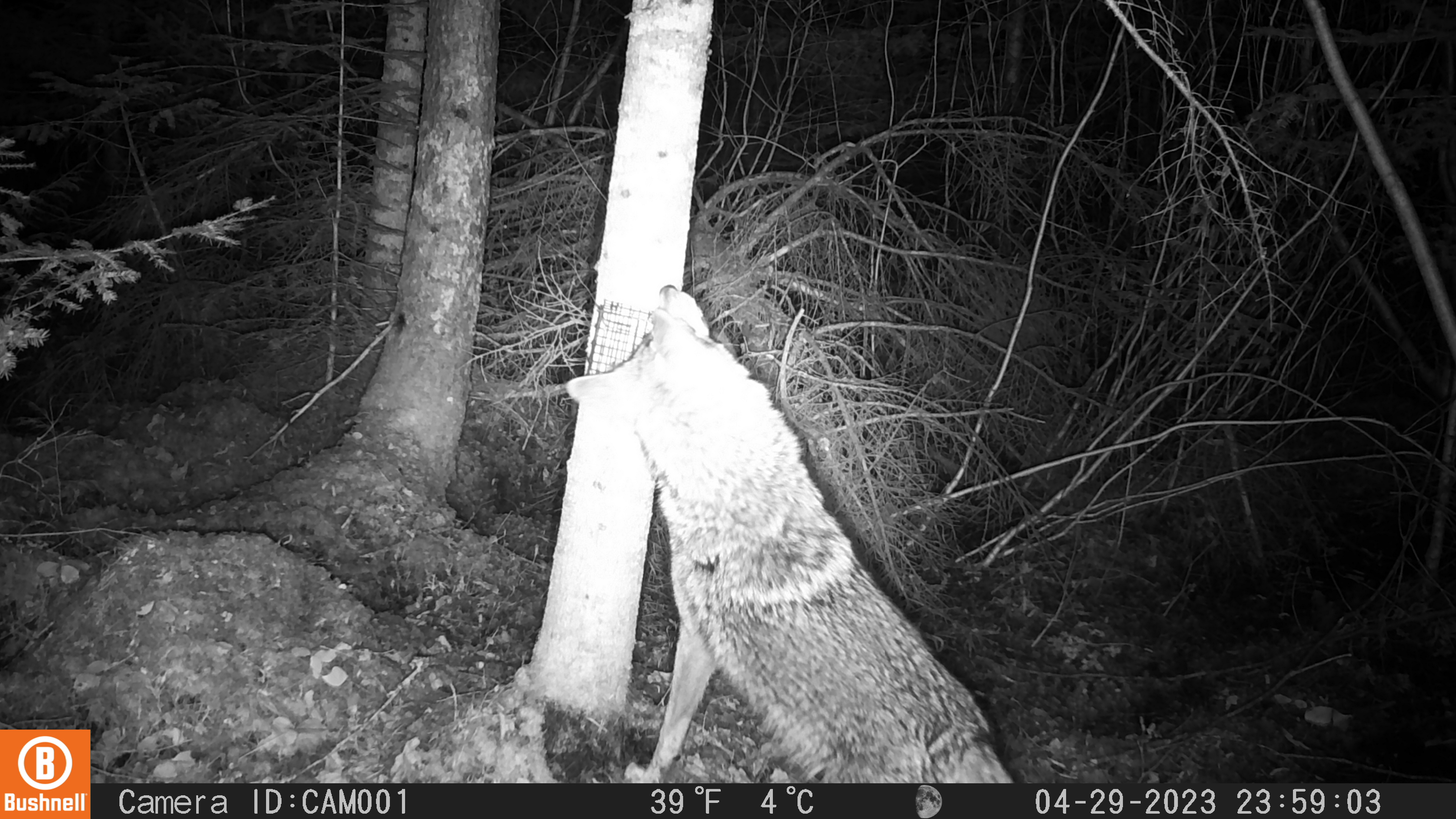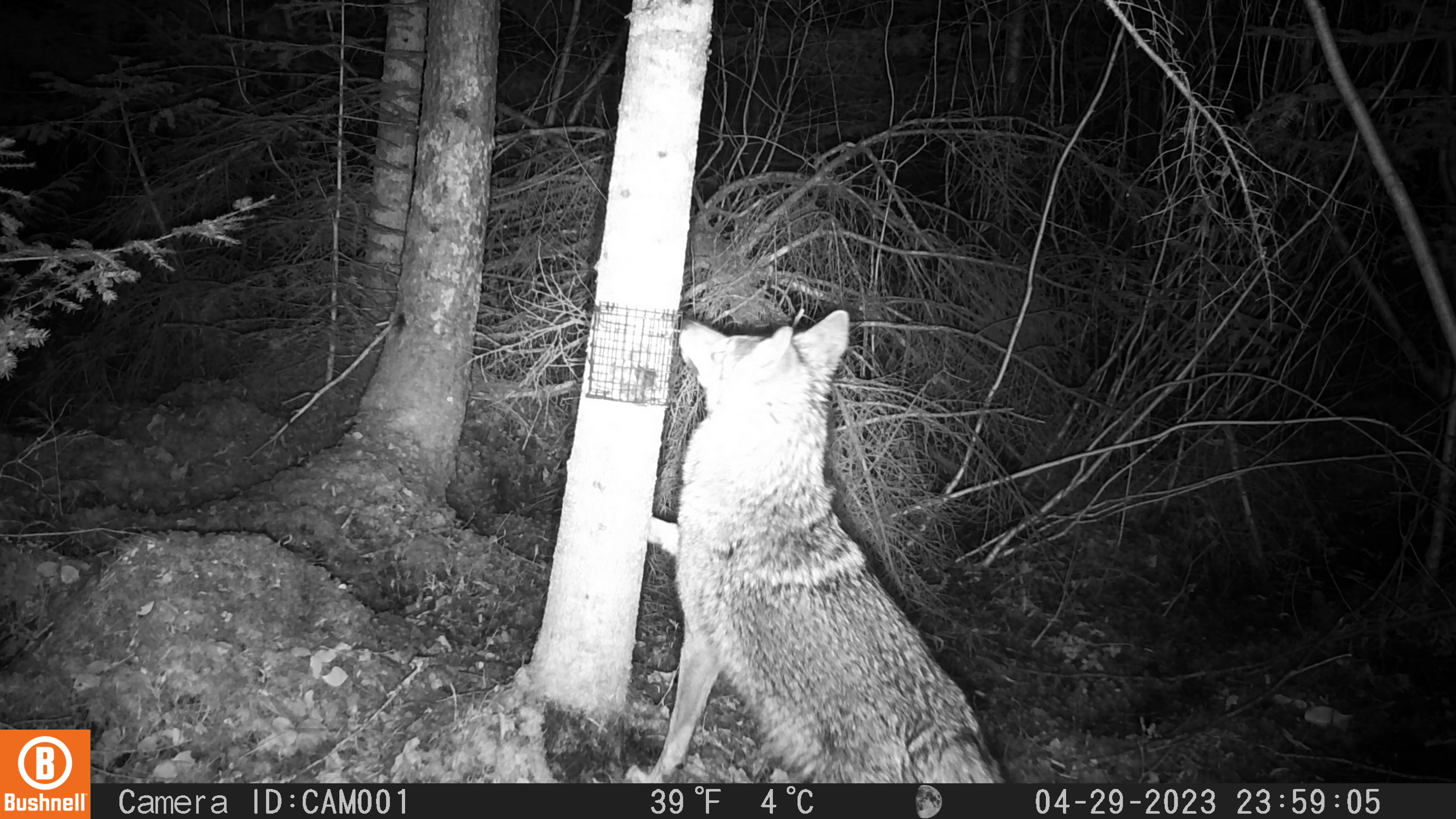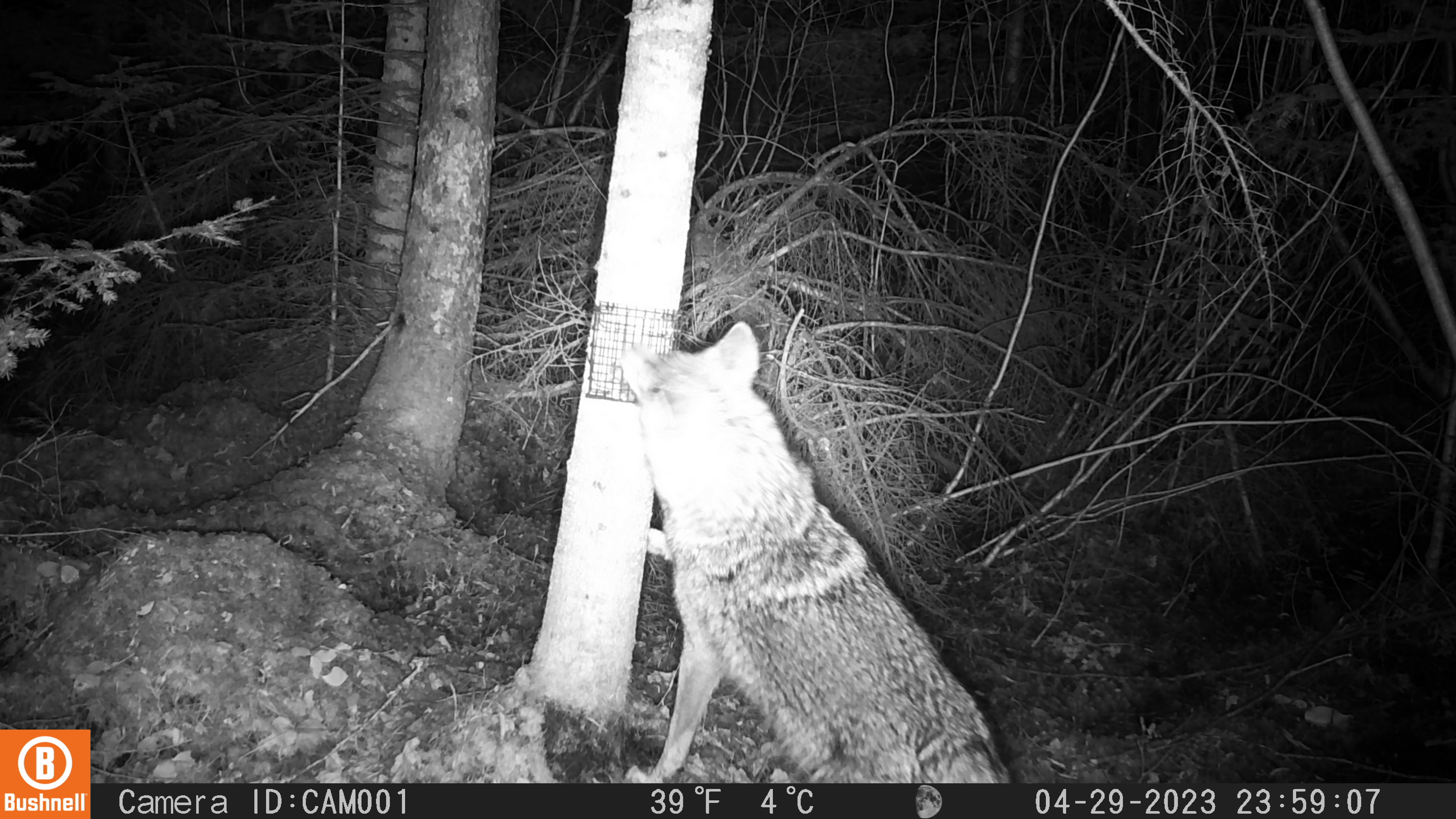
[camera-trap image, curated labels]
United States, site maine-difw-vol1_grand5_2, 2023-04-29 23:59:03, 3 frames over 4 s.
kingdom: Animalia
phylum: Chordata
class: Mammalia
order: Carnivora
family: Canidae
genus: Canis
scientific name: Canis latrans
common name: coyote